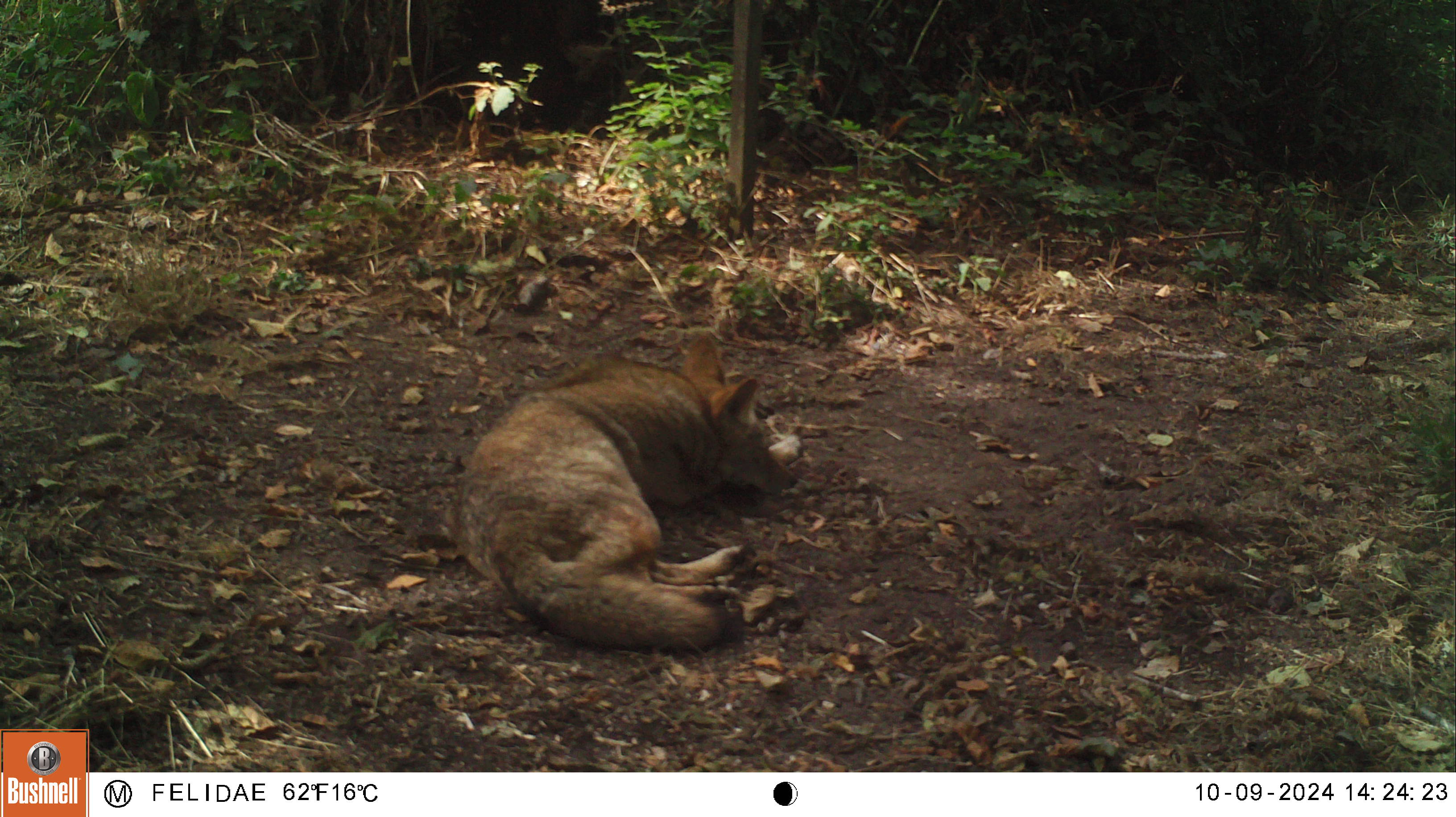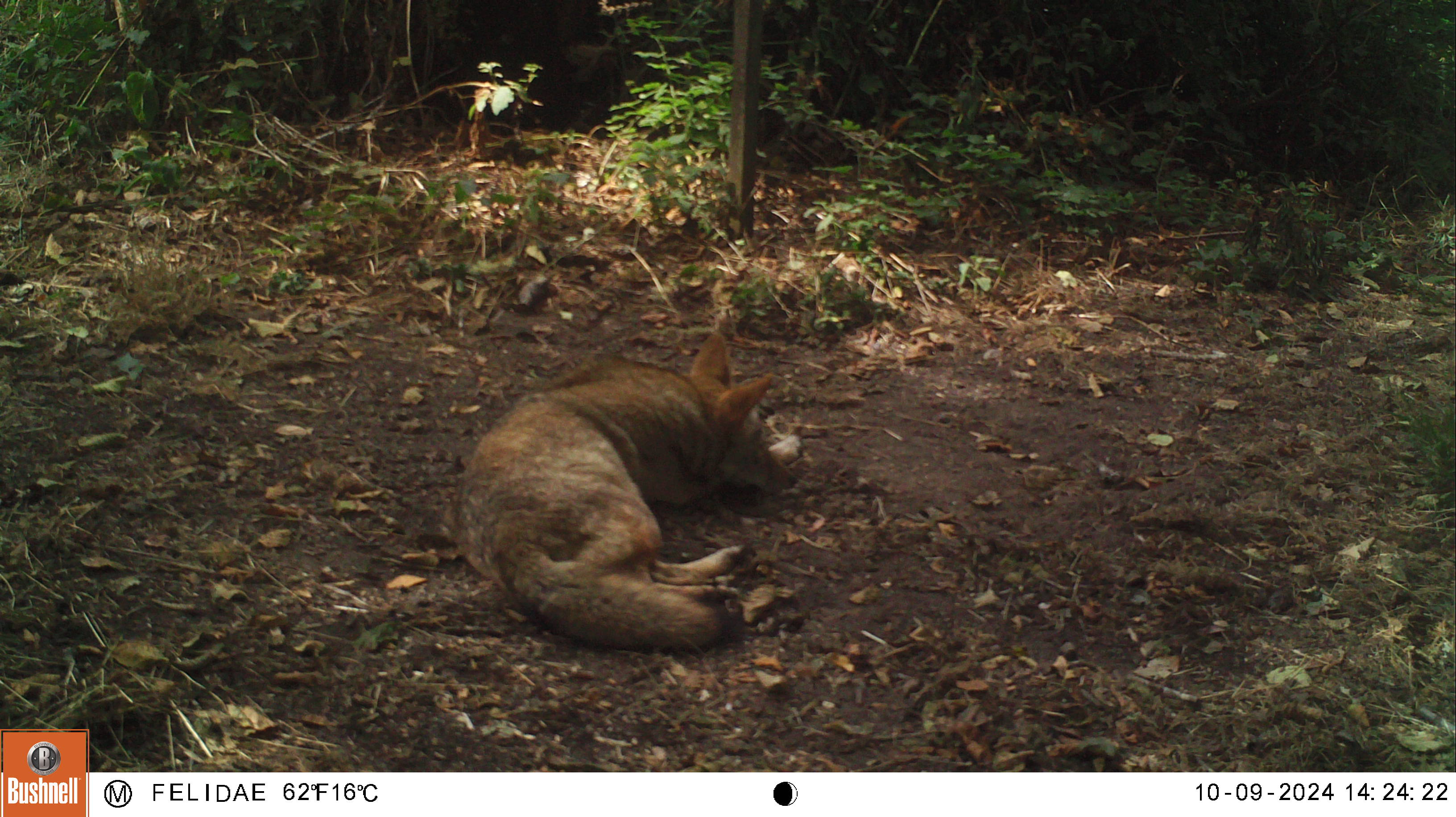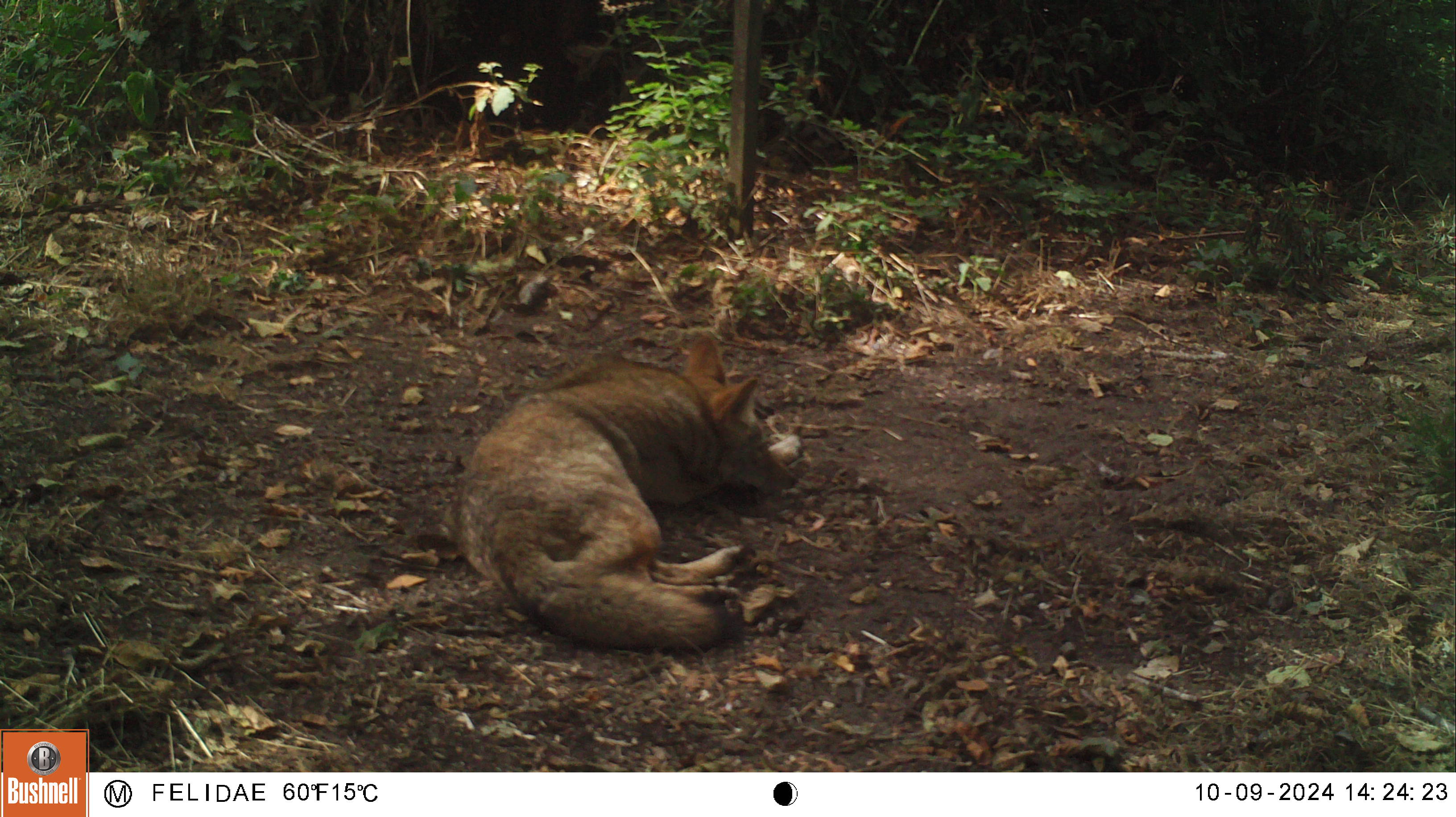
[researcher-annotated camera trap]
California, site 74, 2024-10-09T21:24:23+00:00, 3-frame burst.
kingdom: Animalia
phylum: Chordata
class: Mammalia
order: Carnivora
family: Canidae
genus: Canis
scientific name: Canis latrans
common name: coyote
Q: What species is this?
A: Coyote (Canis latrans).